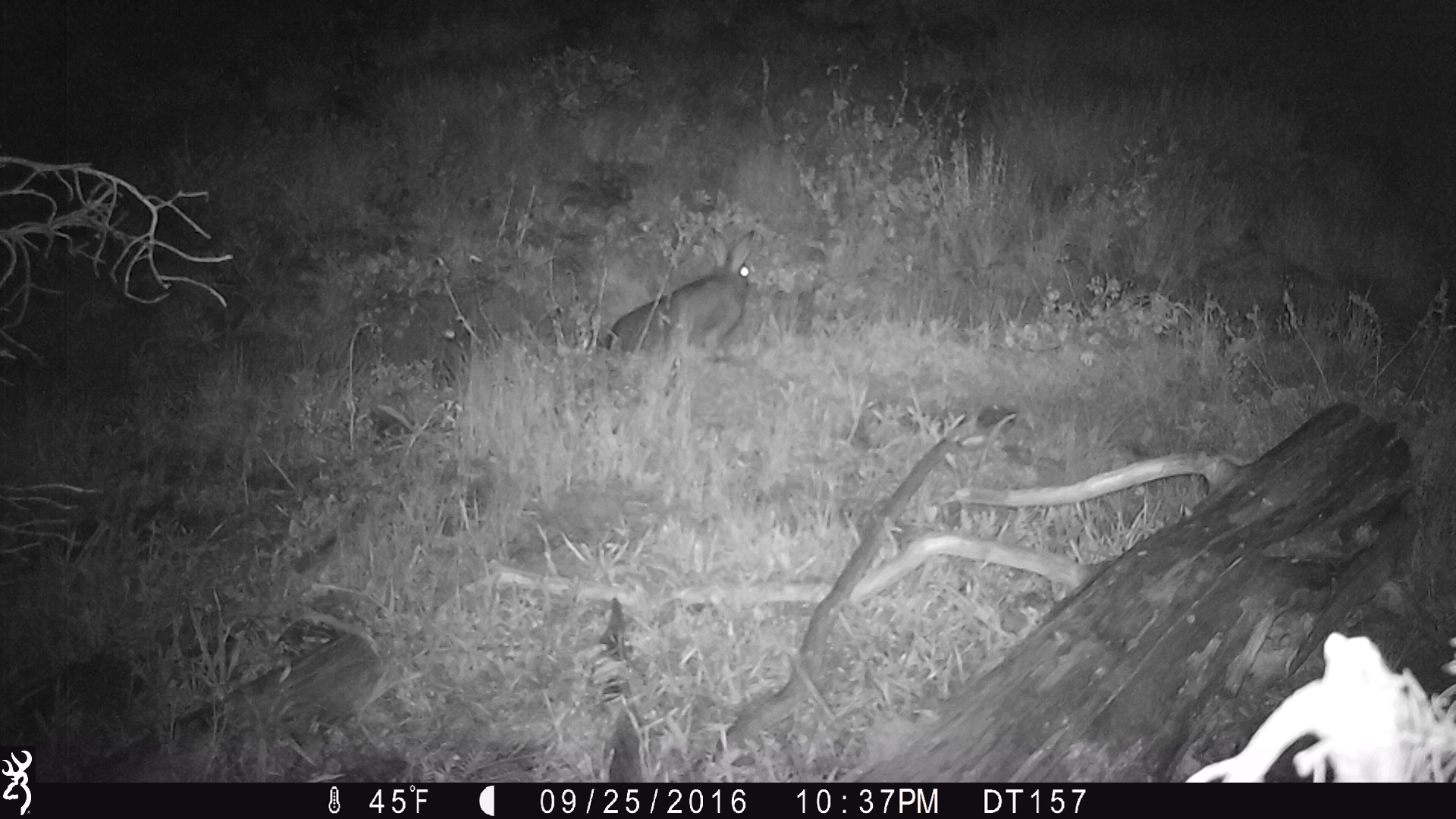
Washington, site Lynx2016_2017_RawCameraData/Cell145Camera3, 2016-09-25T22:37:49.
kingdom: Animalia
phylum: Chordata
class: Mammalia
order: Lagomorpha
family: Leporidae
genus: Lepus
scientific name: Lepus americanus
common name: snowshoe hare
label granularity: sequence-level